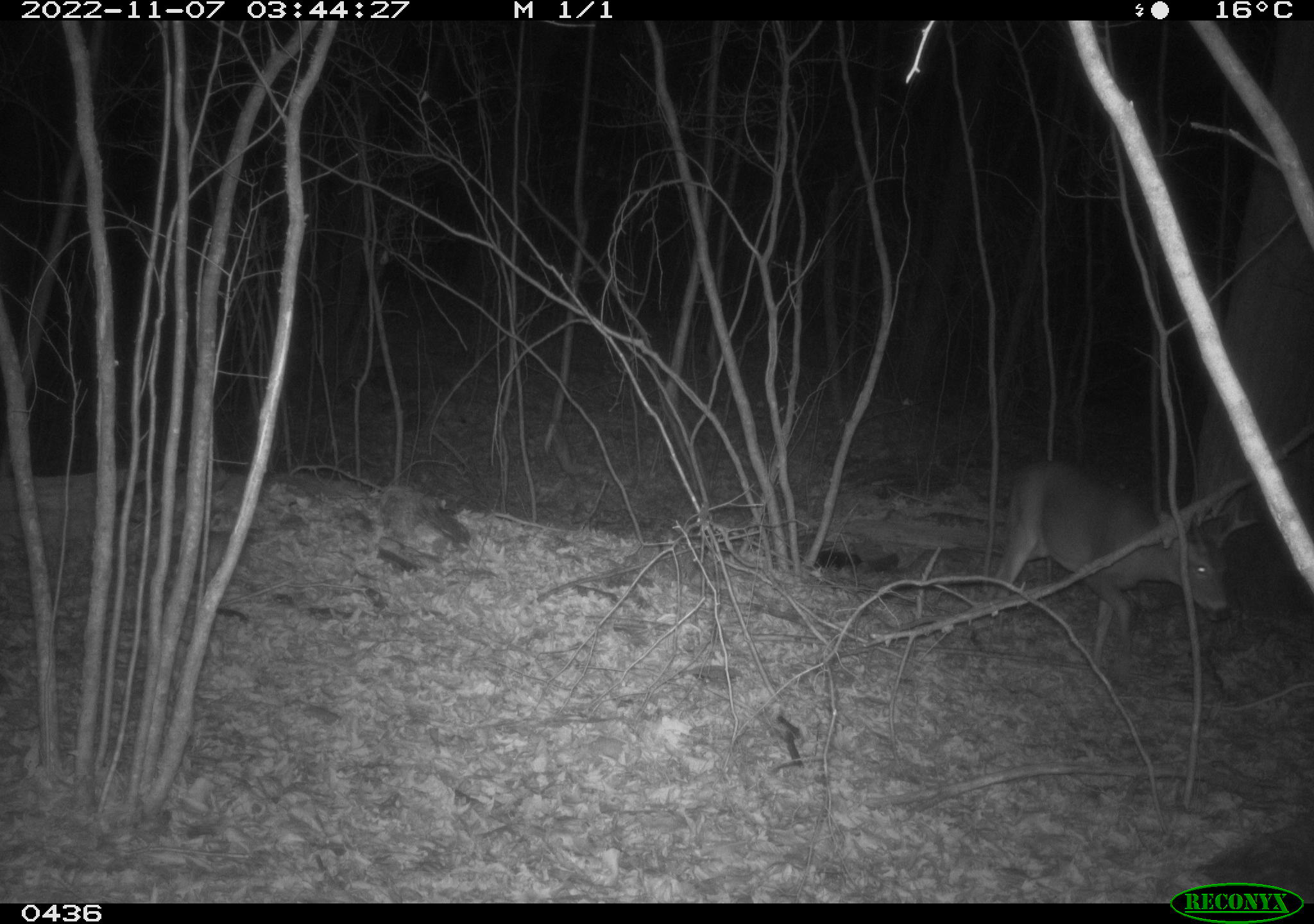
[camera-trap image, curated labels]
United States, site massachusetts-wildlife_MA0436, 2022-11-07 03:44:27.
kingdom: Animalia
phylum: Chordata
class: Mammalia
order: Artiodactyla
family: Cervidae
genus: Odocoileus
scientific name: Odocoileus virginianus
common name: white-tailed deer